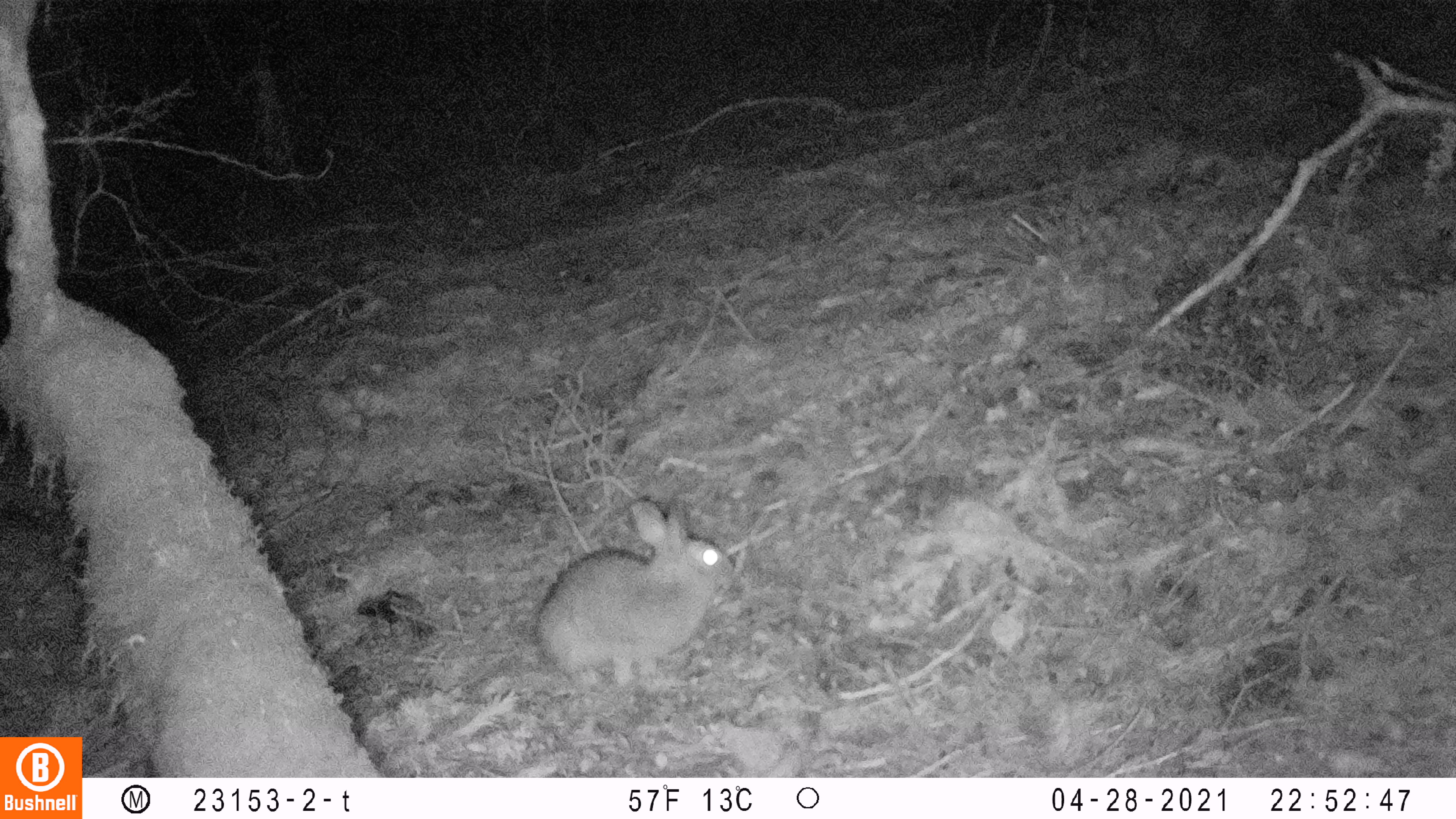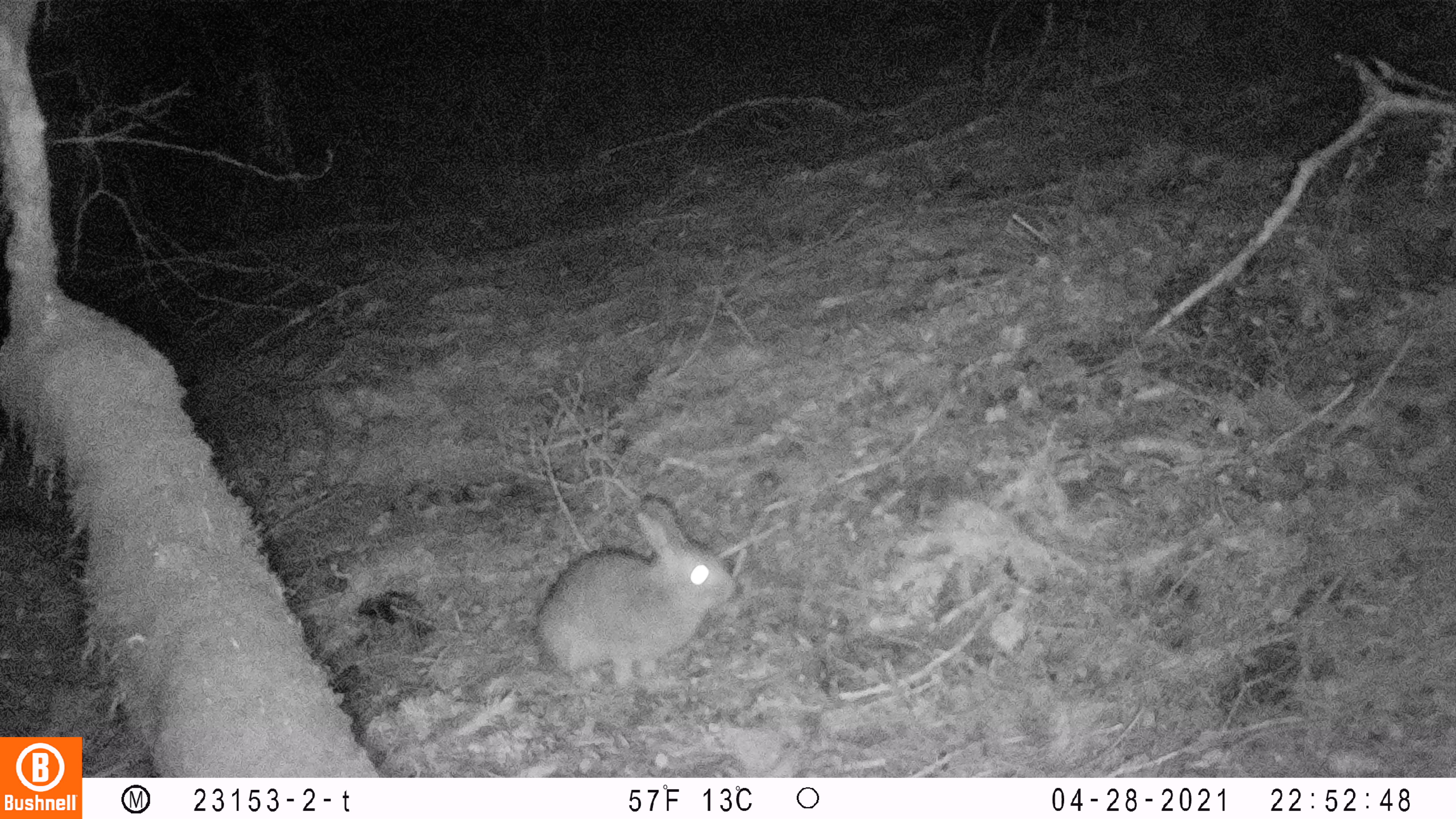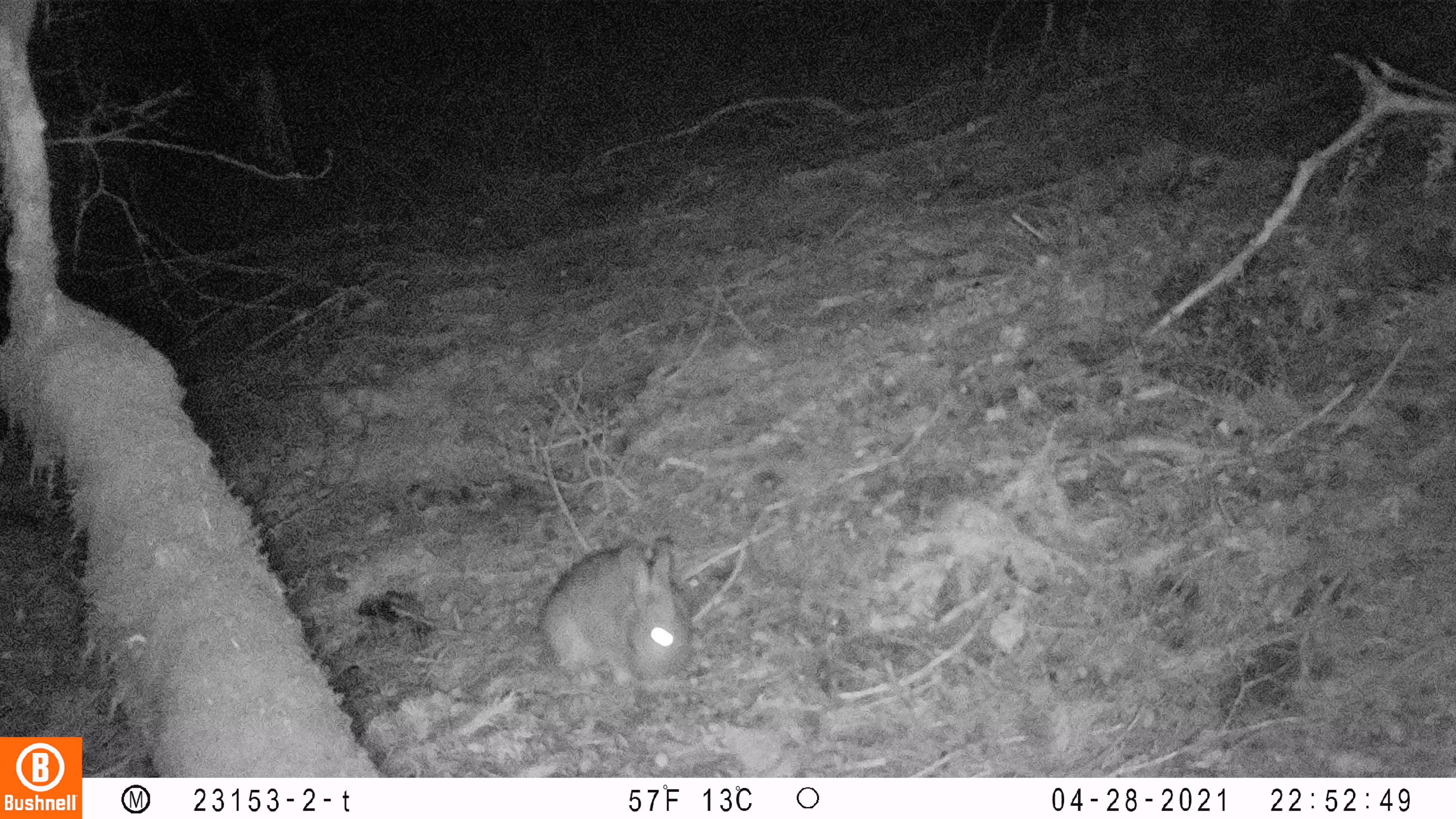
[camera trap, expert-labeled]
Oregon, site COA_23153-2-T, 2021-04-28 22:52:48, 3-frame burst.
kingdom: Animalia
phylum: Chordata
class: Mammalia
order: Lagomorpha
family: Leporidae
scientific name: Leporidae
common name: hares and rabbits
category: leporidae family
Leporidae family (hares and rabbits) (Leporidae).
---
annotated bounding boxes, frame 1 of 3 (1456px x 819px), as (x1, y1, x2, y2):
leporidae family: (528, 485, 745, 690)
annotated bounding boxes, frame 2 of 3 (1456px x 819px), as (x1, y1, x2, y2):
leporidae family: (529, 487, 746, 691)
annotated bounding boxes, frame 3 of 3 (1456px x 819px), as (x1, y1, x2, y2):
leporidae family: (537, 533, 700, 685)